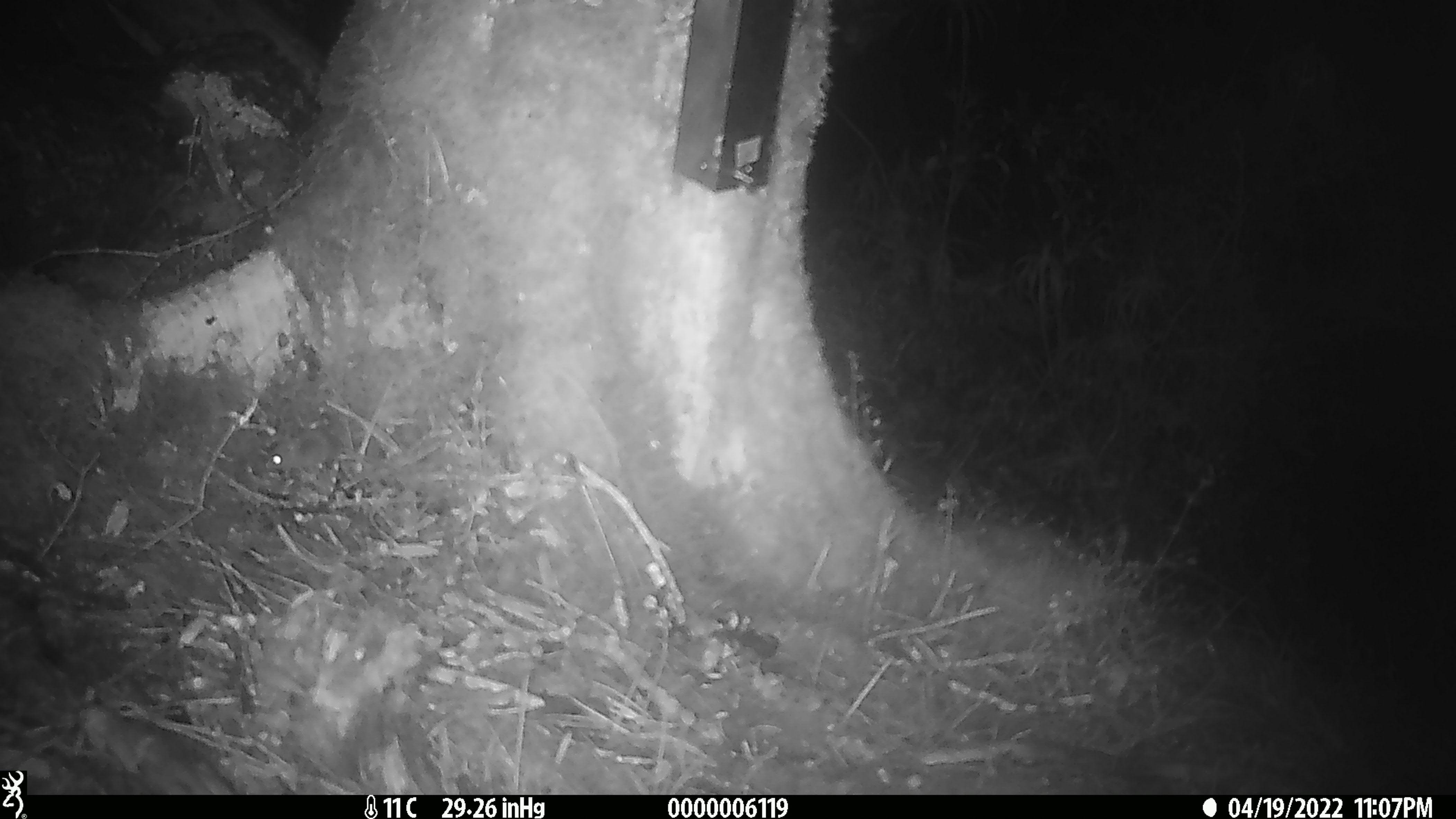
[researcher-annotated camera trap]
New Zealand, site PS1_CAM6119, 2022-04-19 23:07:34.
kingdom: Animalia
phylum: Chordata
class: Mammalia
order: Rodentia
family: Muridae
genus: Mus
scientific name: Mus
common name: mouse